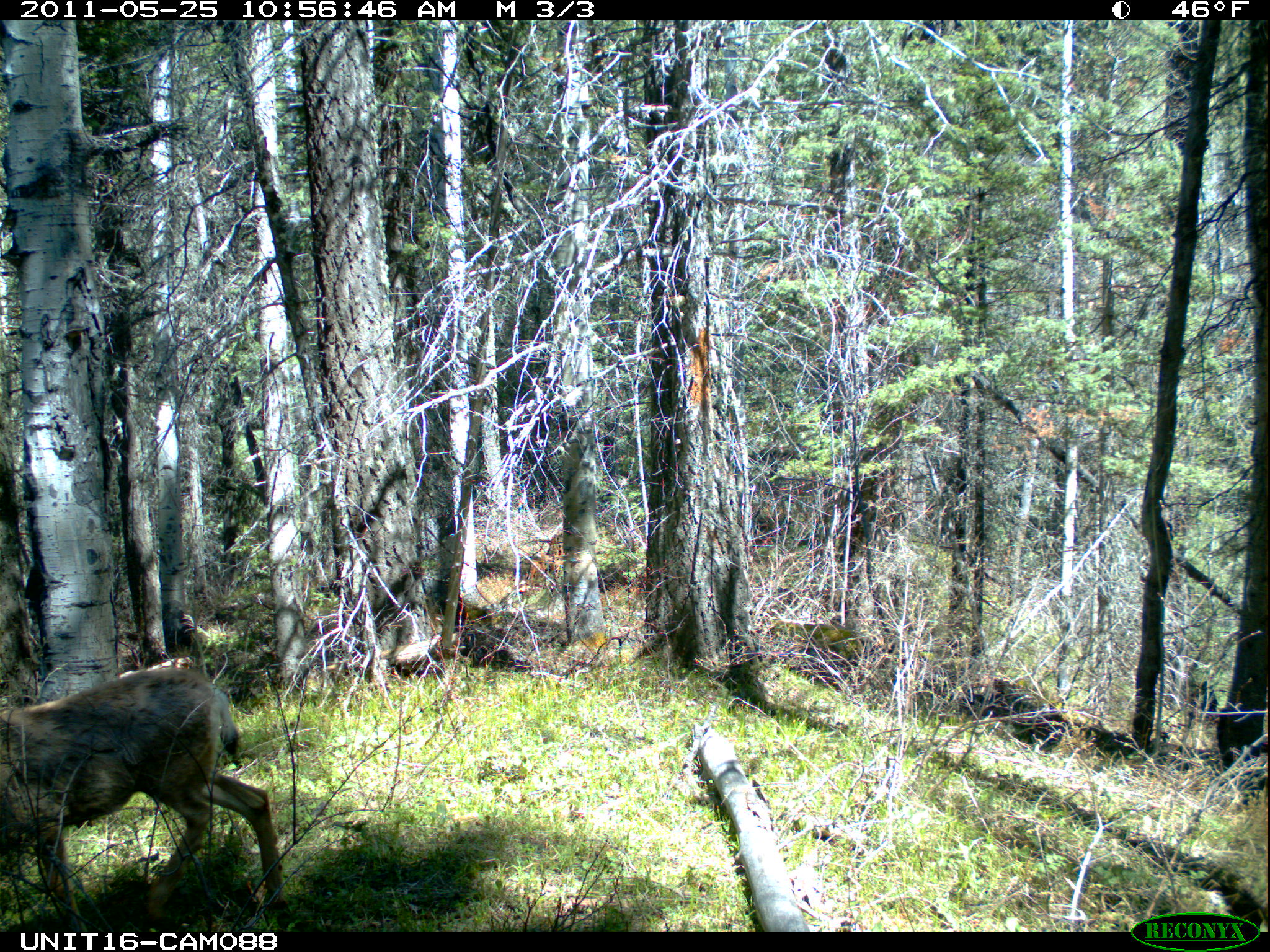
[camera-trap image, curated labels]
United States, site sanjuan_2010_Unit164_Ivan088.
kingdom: Animalia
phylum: Chordata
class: Mammalia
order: Artiodactyla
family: Cervidae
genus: Odocoileus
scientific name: Odocoileus hemionus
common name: mule deer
Odocoileus hemionus (mule deer).